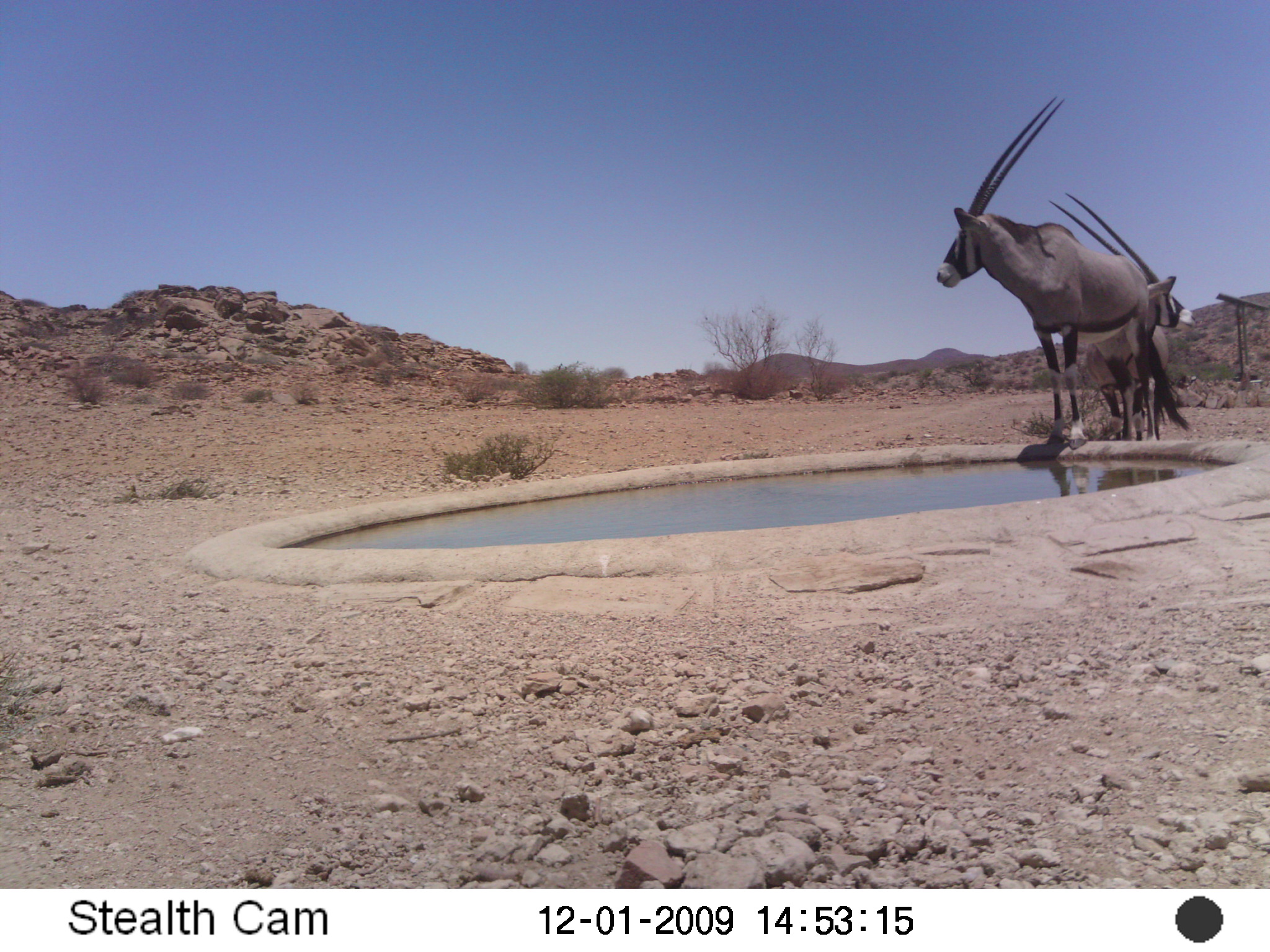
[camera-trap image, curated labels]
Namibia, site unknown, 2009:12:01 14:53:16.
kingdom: Animalia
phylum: Chordata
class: Mammalia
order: Artiodactyla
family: Bovidae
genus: Oryx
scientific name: Oryx gazella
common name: gemsbok